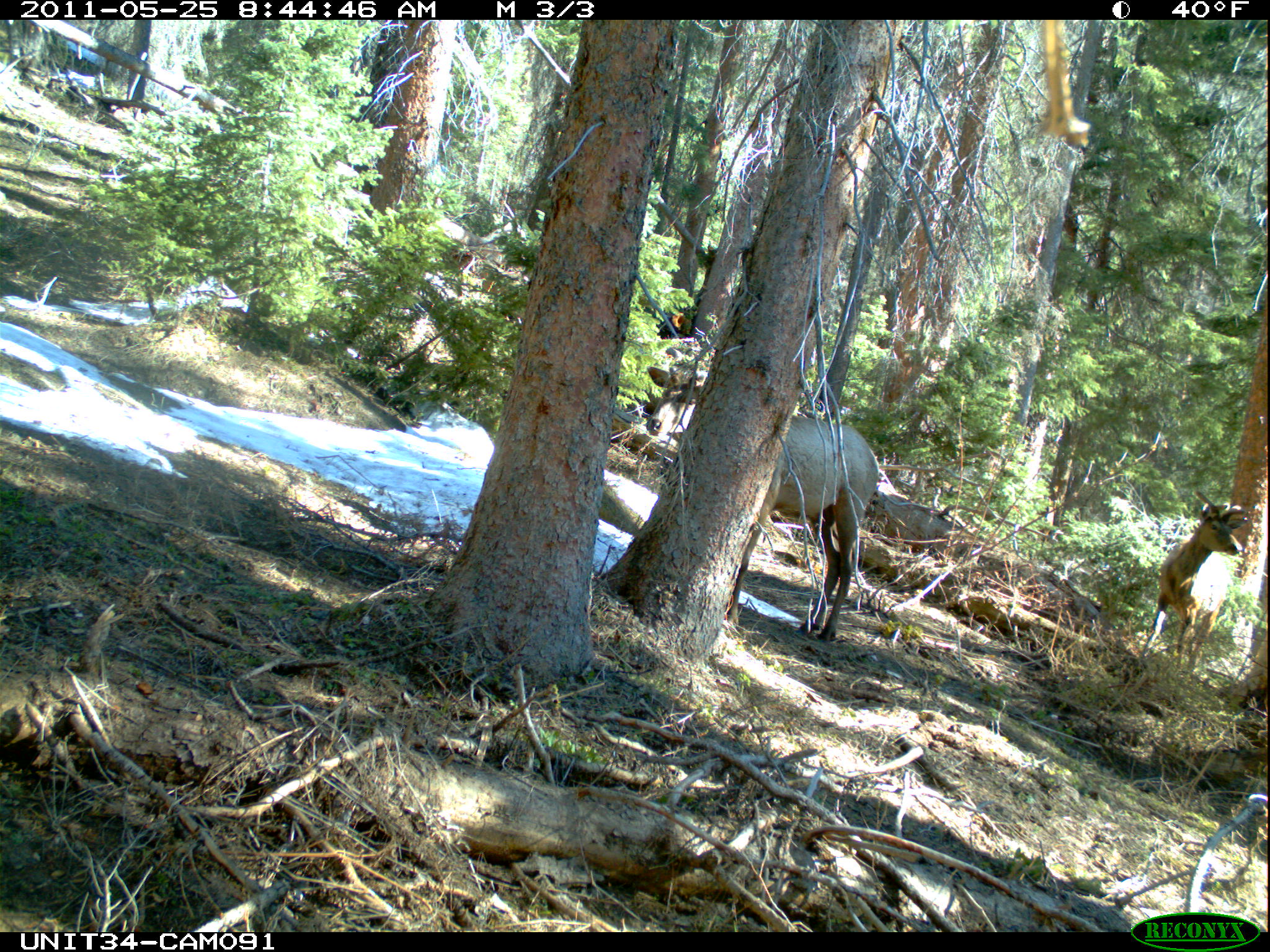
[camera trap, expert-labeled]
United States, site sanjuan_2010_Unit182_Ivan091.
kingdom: Animalia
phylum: Chordata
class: Mammalia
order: Artiodactyla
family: Cervidae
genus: Cervus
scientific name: Cervus elaphus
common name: red deer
Cervus elaphus (red deer).